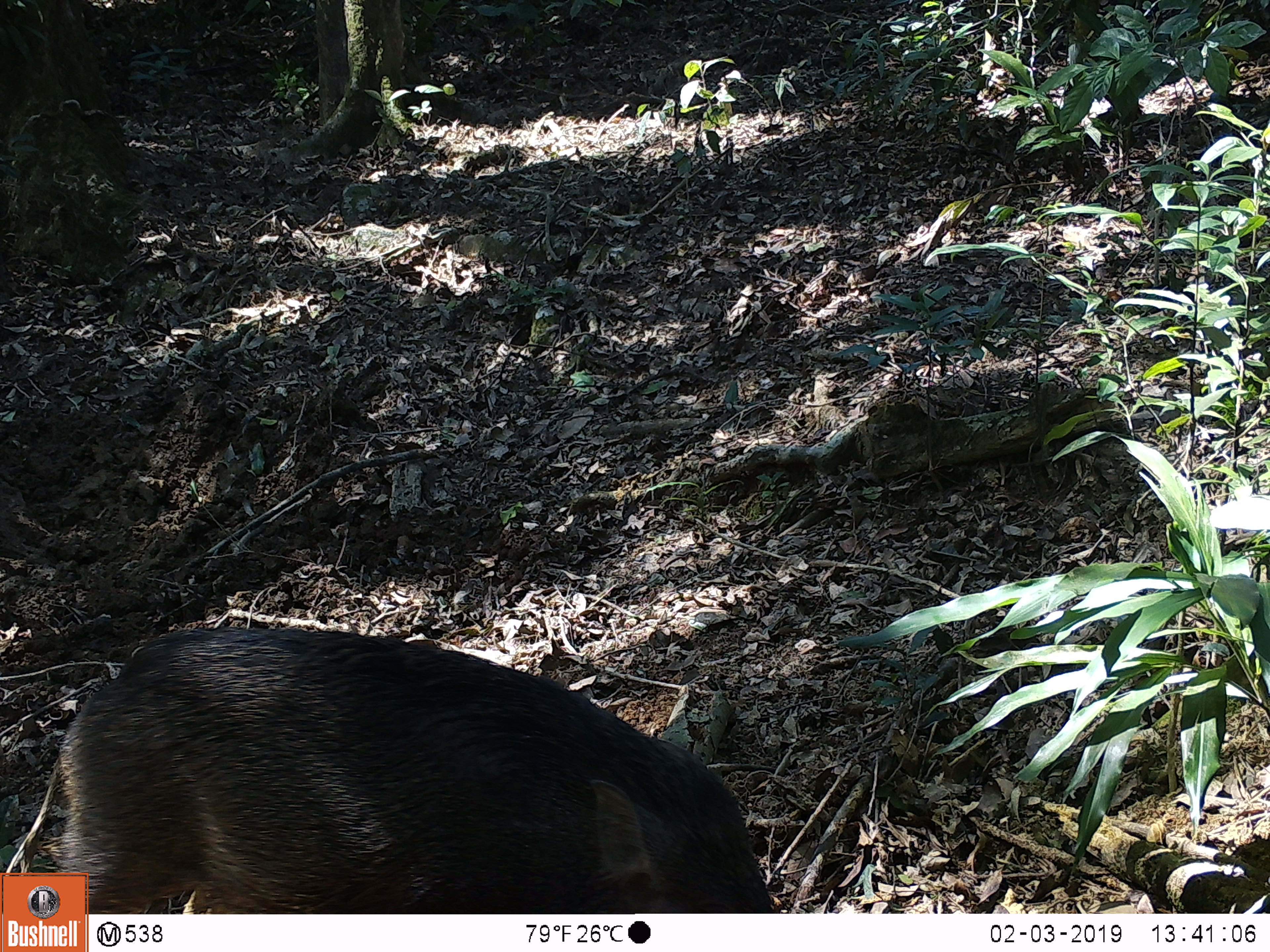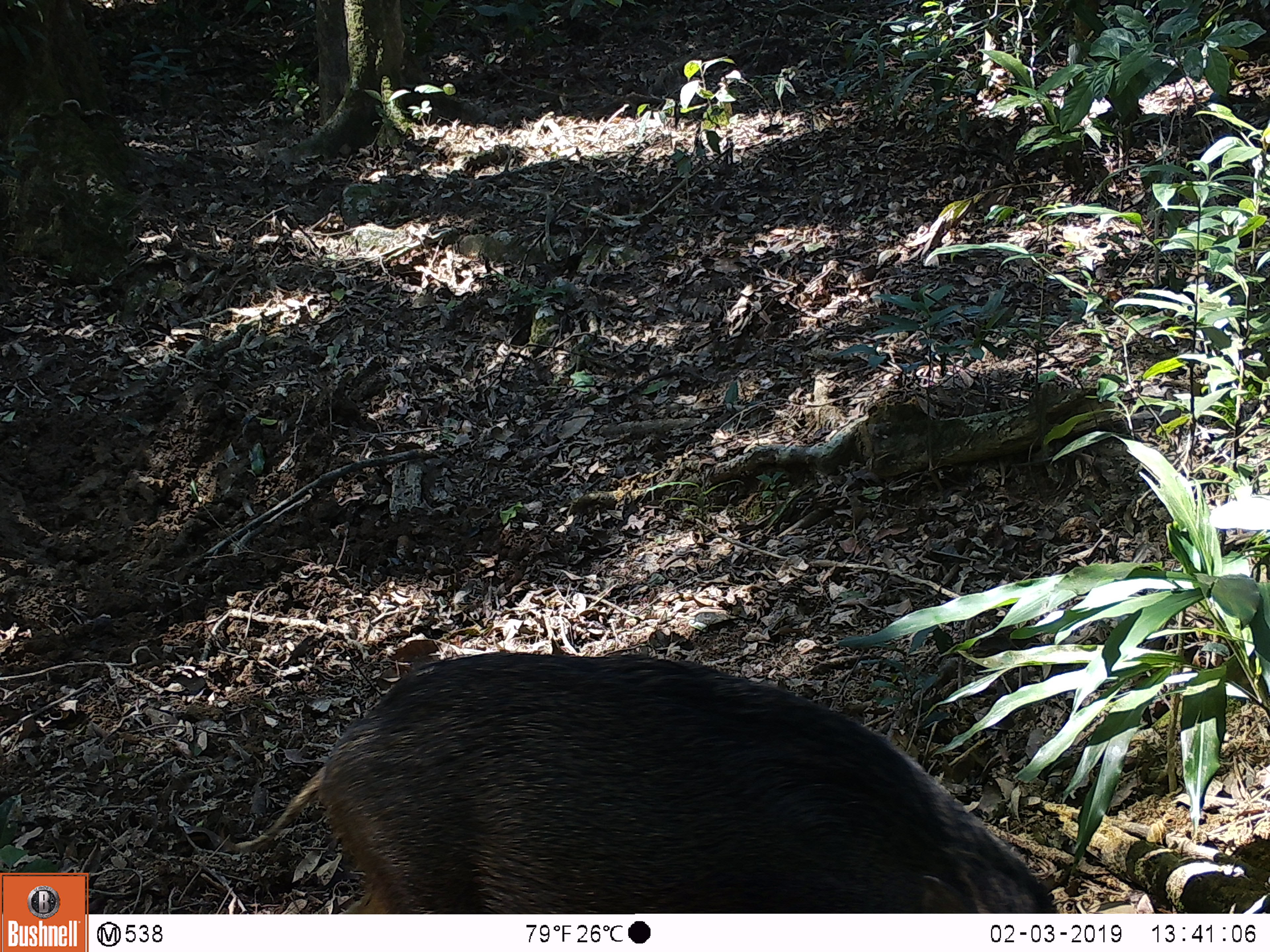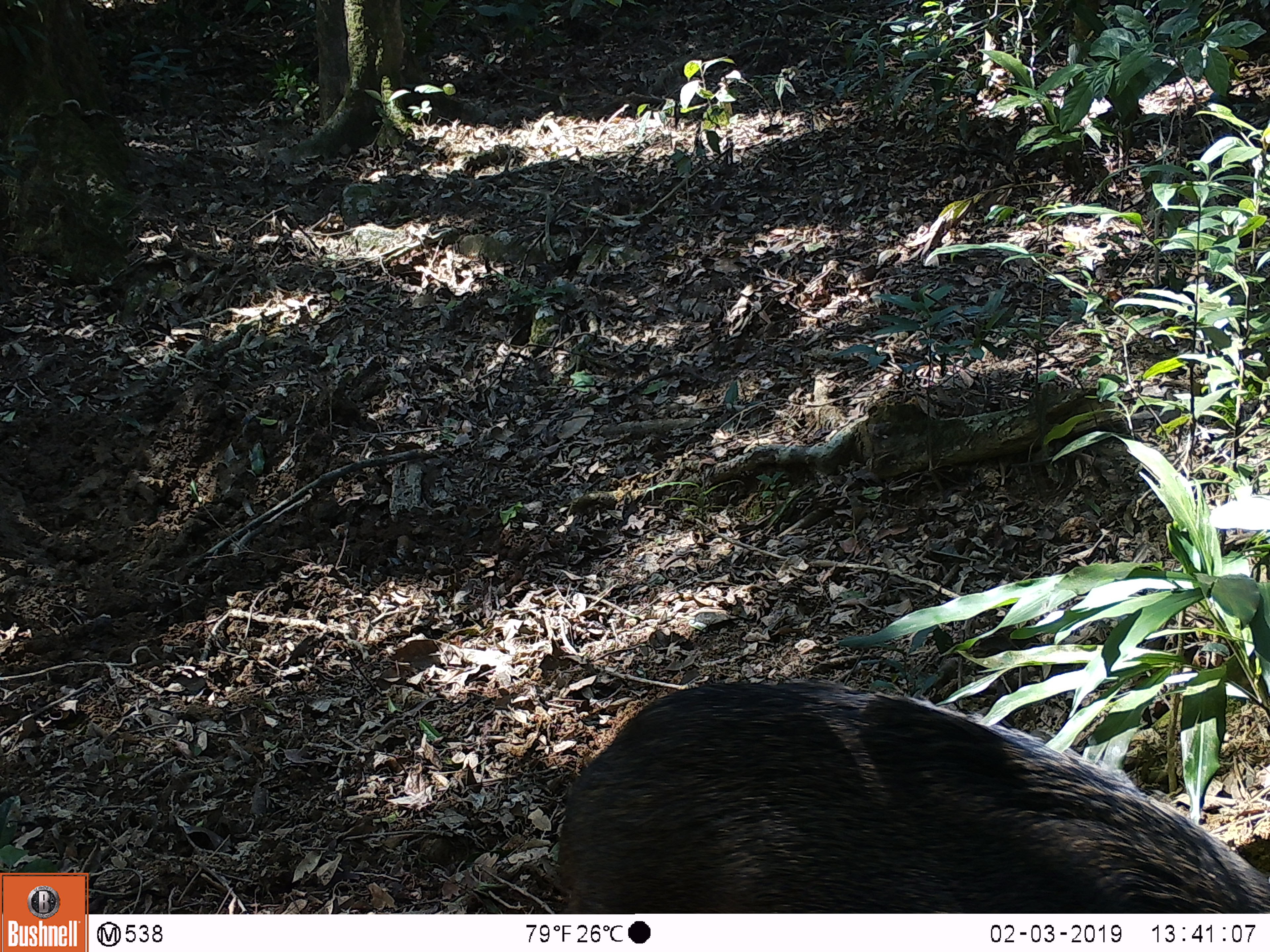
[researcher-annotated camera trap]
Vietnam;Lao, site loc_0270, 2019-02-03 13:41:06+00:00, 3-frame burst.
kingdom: Animalia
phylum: Chordata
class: Mammalia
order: Artiodactyla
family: Suidae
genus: Sus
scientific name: Sus scrofa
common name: eurasian wild pig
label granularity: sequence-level